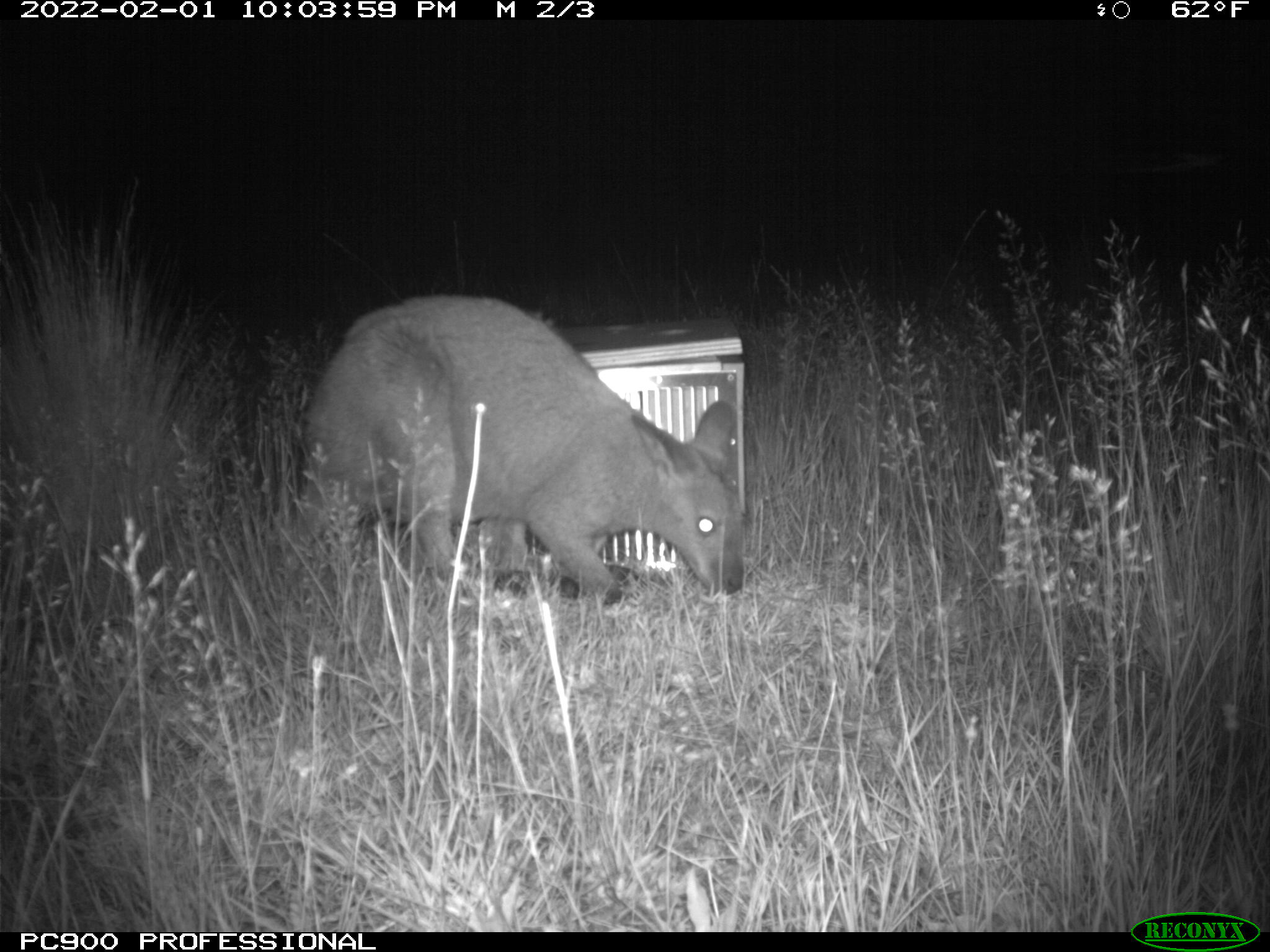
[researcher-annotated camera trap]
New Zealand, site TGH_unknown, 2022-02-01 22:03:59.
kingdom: Animalia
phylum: Chordata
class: Mammalia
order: Diprotodontia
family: Macropodidae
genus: Notamacropus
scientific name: Notamacropus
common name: wallaby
Wallaby (Notamacropus).